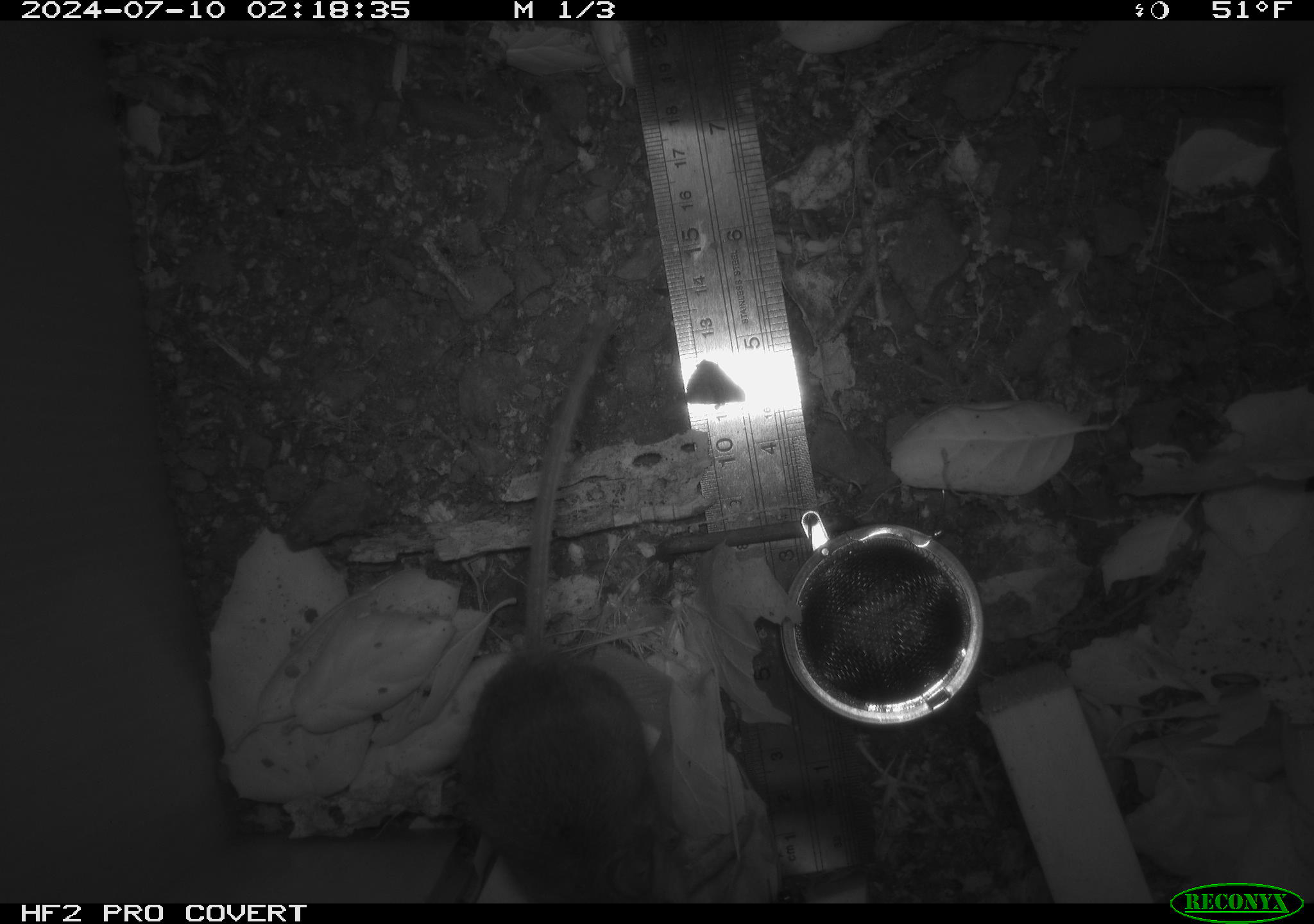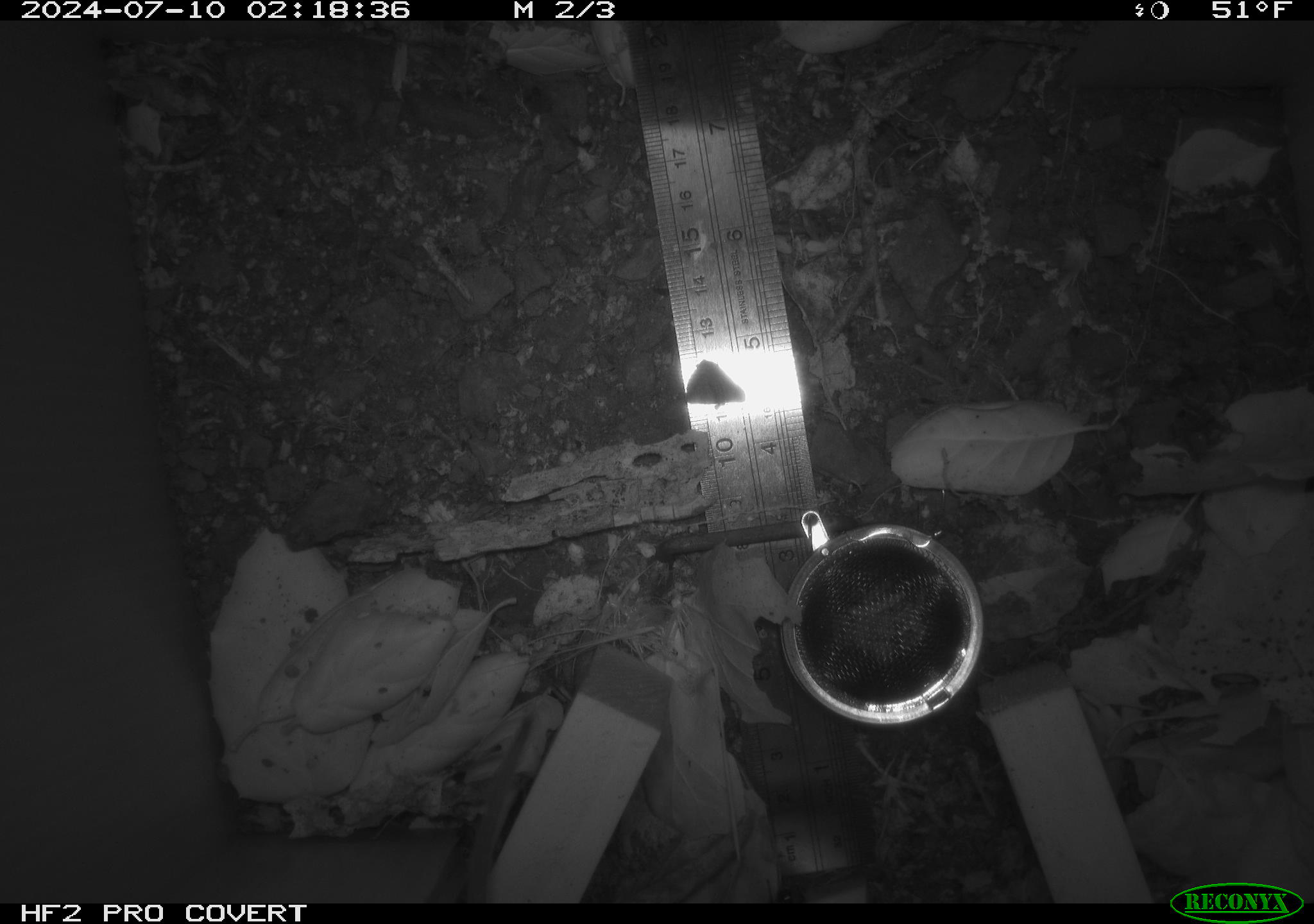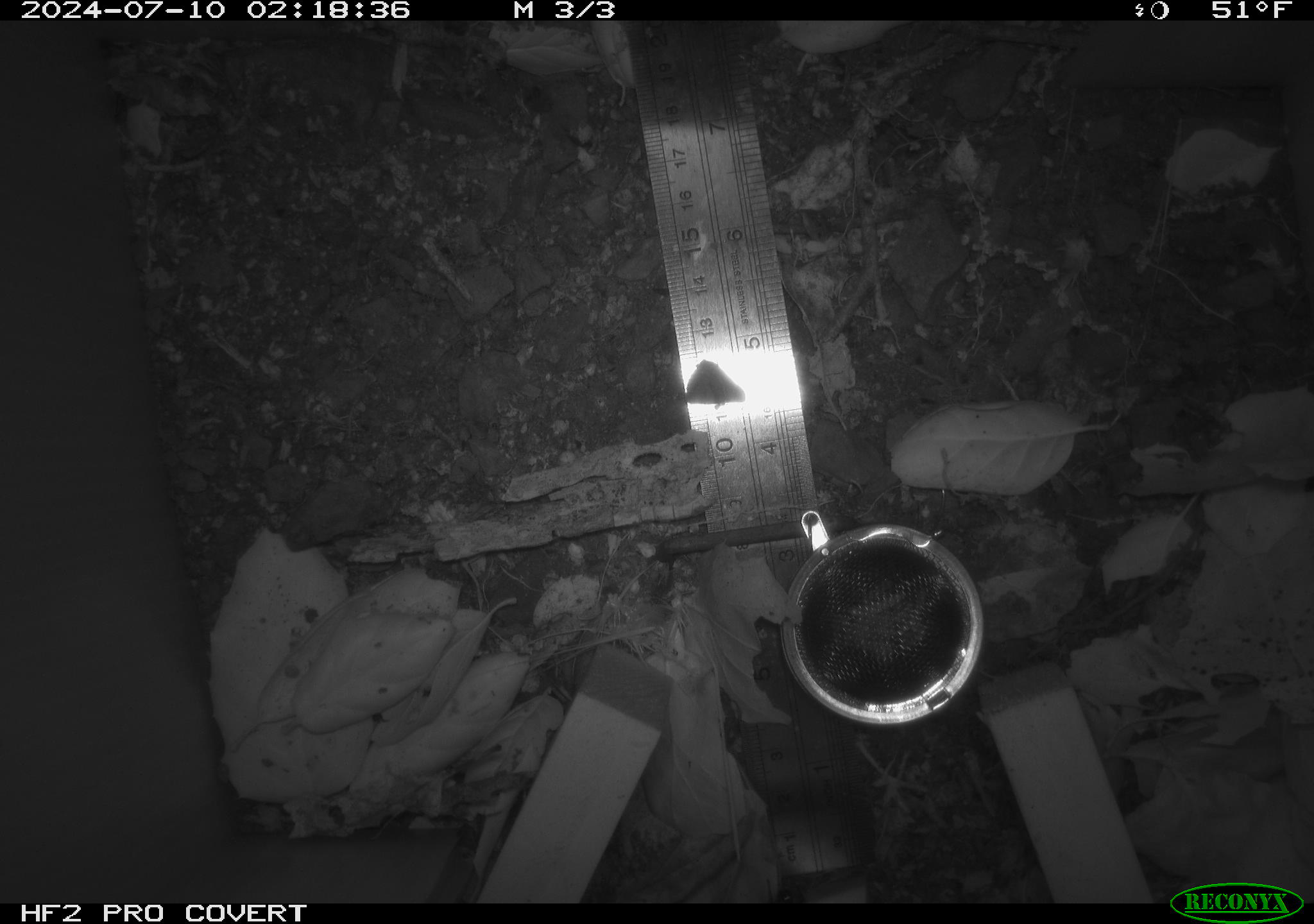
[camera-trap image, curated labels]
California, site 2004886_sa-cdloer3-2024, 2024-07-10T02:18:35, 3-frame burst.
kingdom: Animalia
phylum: Chordata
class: Mammalia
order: Rodentia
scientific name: Rodentia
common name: rodent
Rodent (Rodentia).